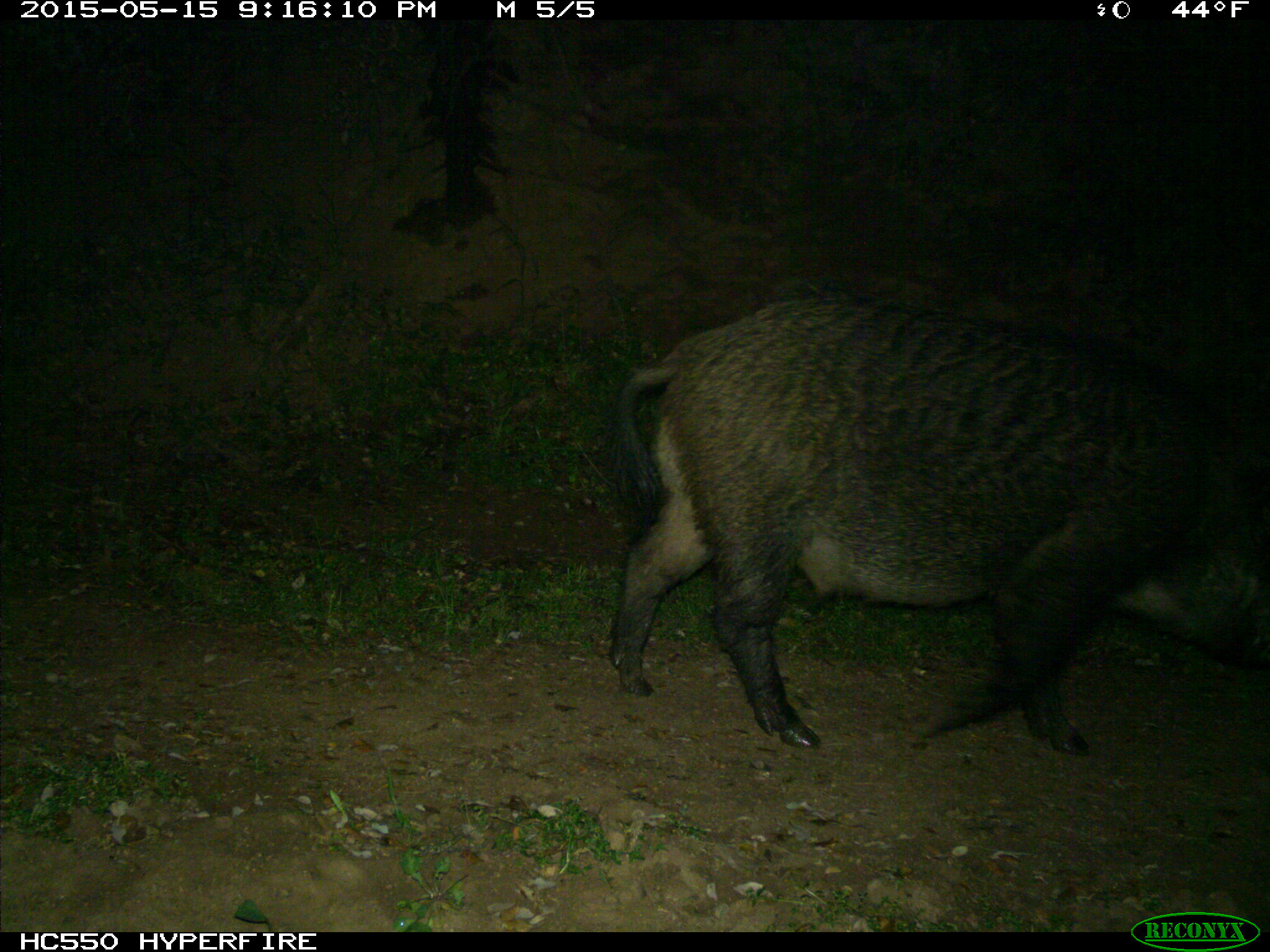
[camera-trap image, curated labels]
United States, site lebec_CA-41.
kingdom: Animalia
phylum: Chordata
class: Mammalia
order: Artiodactyla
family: Suidae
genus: Sus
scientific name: Sus scrofa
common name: wild boar